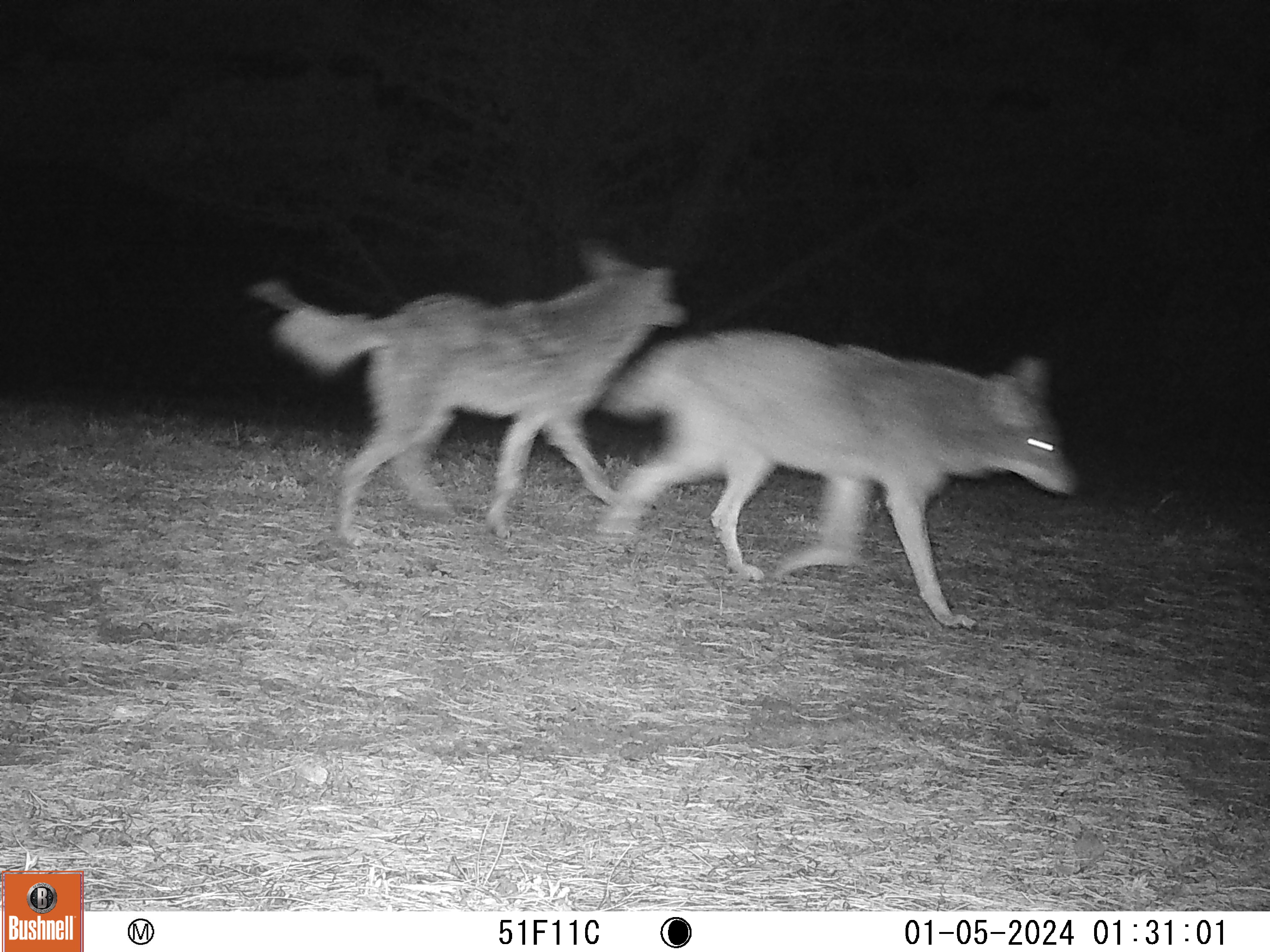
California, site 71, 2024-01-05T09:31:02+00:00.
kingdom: Animalia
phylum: Chordata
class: Mammalia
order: Carnivora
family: Canidae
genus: Canis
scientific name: Canis latrans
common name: coyote